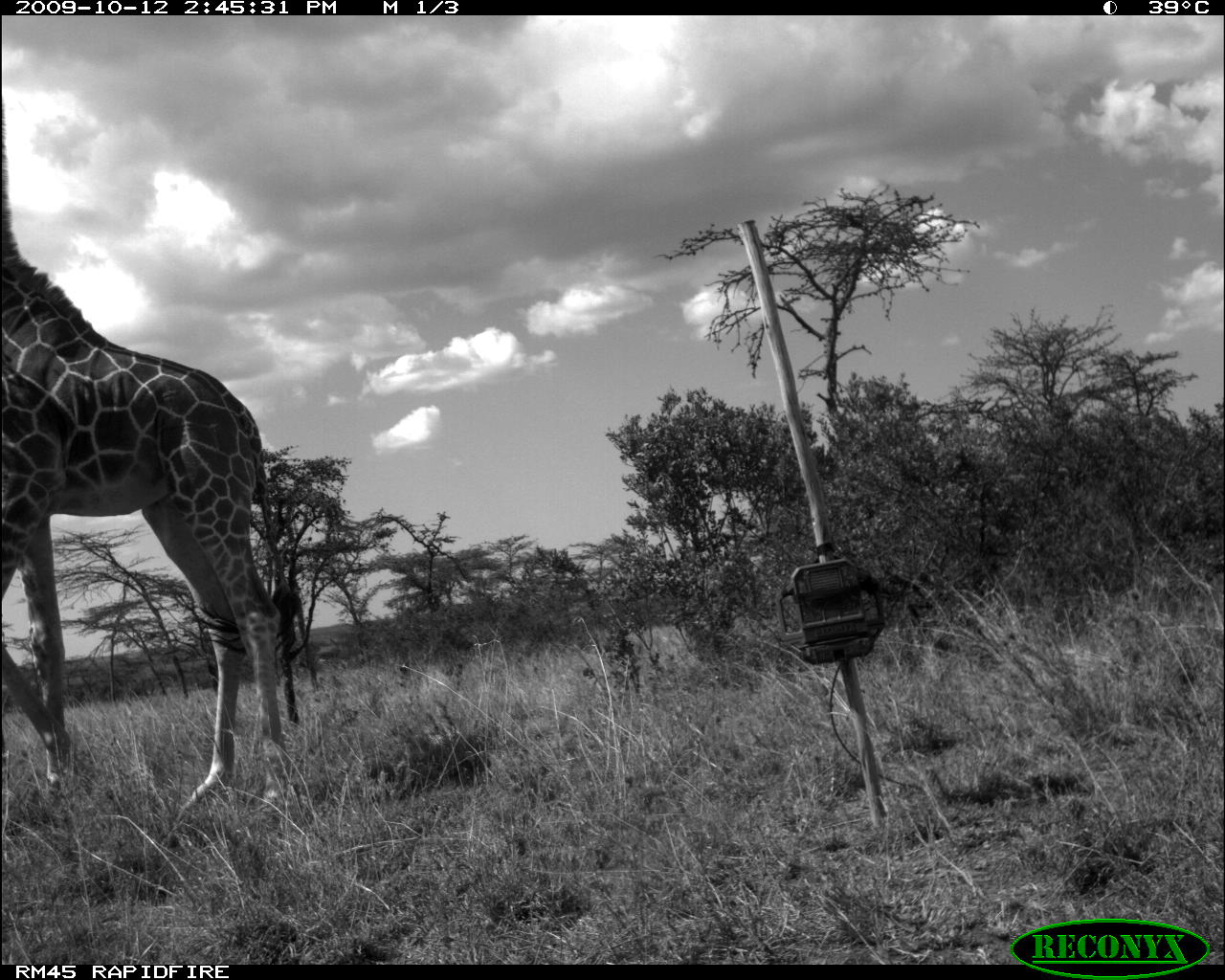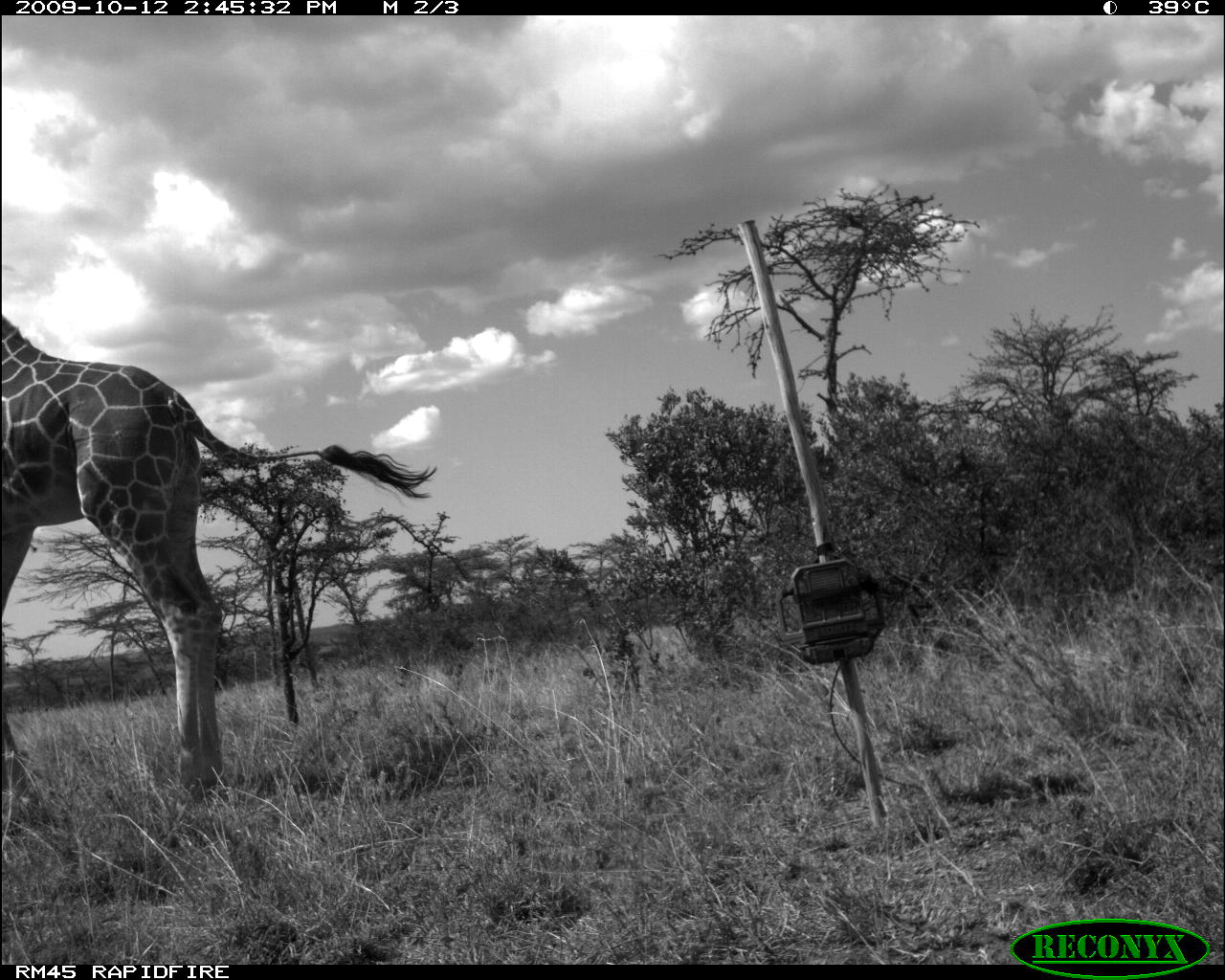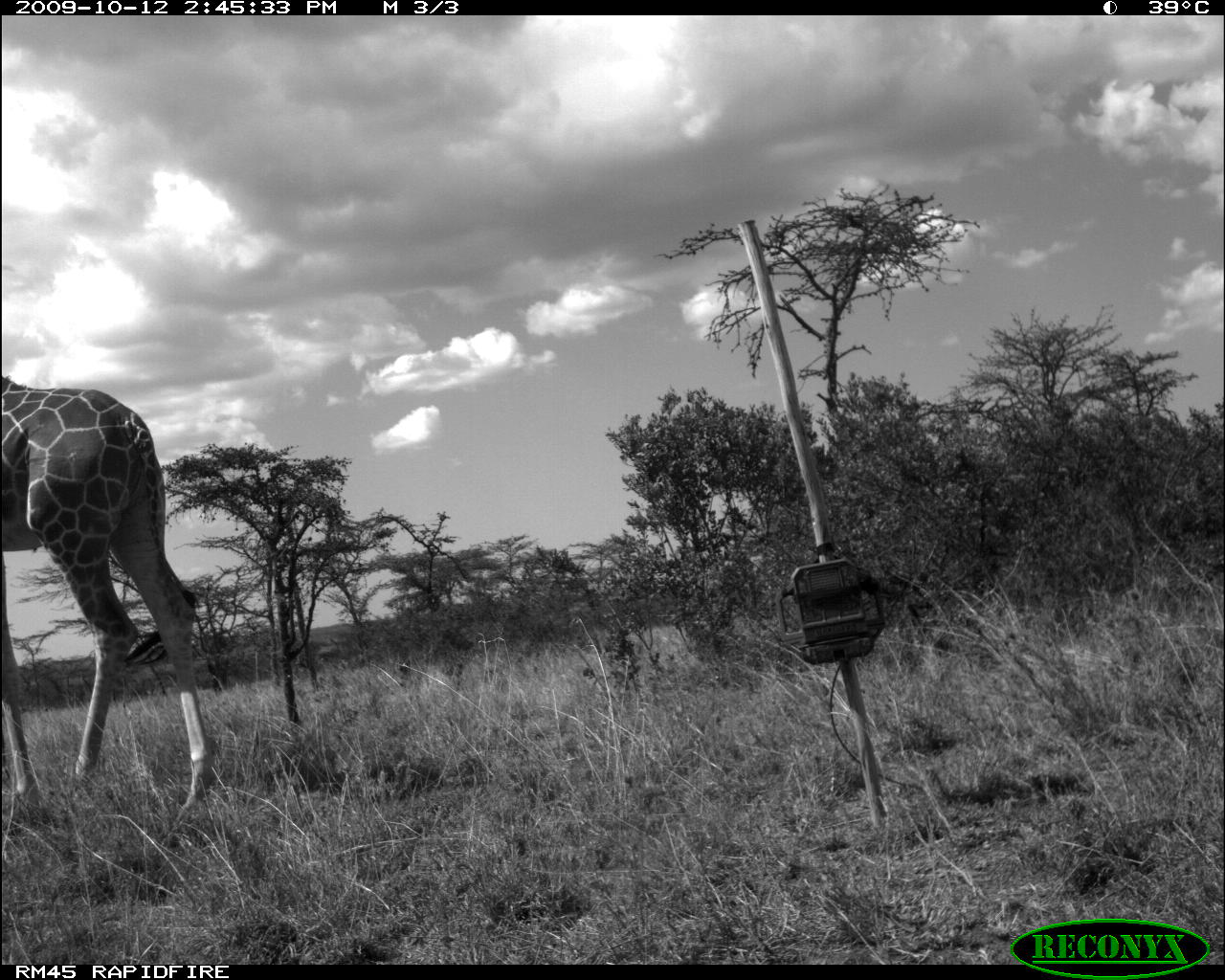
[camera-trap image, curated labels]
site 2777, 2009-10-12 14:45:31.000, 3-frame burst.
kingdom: Animalia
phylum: Chordata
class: Mammalia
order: Artiodactyla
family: Giraffidae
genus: Giraffa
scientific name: Giraffa camelopardalis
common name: giraffe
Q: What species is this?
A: Giraffa camelopardalis (giraffe).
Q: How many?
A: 1.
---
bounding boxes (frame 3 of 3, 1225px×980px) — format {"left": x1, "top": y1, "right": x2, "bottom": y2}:
giraffa camelopardalis: {"left": 2, "top": 363, "right": 221, "bottom": 828}